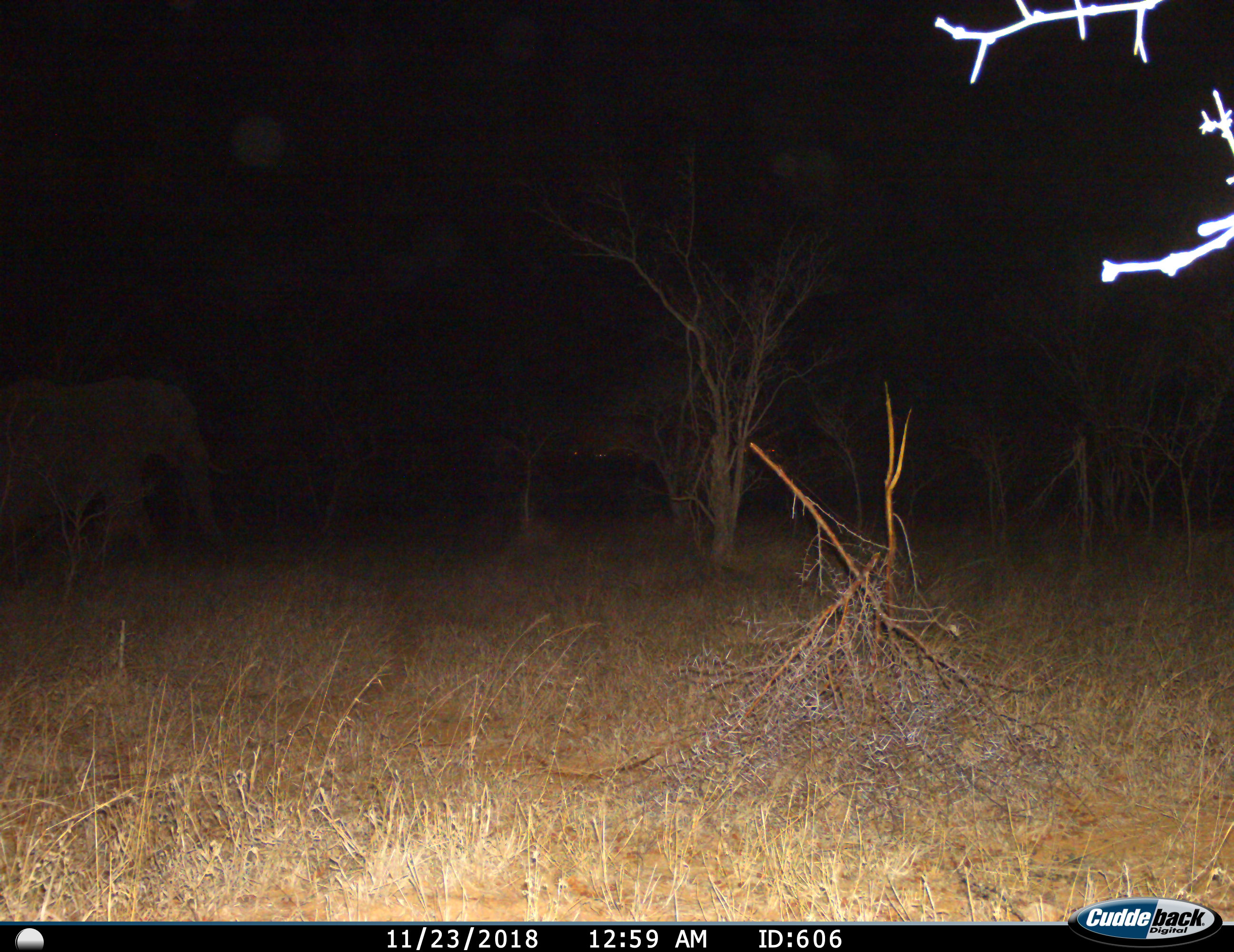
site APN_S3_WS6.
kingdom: Animalia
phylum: Chordata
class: Mammalia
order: Proboscidea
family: Elephantidae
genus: Loxodonta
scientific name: Loxodonta africana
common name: african bush elephant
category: elephant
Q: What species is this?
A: Elephant (african bush elephant) (Loxodonta africana).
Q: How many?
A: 1.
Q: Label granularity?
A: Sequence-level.